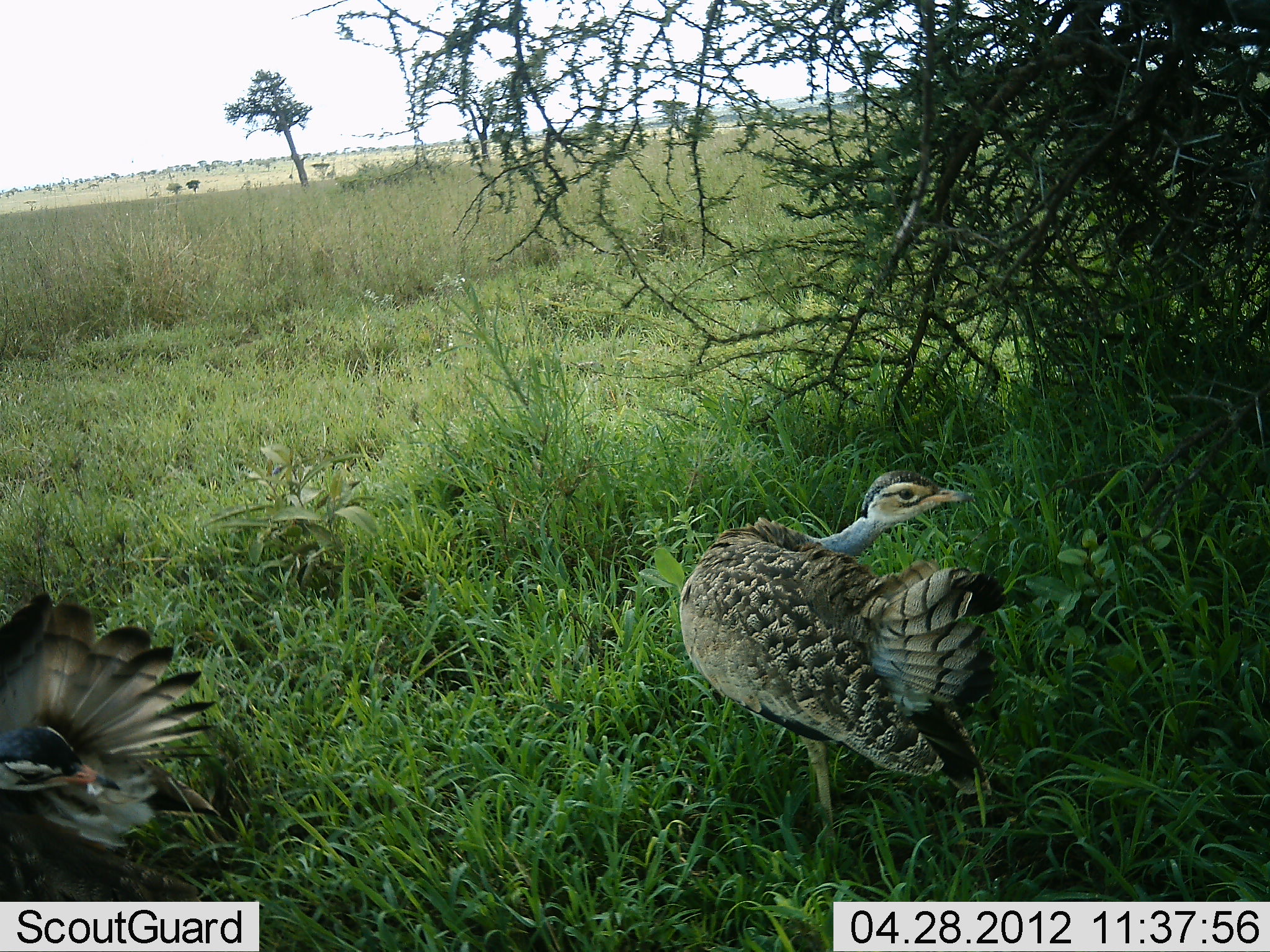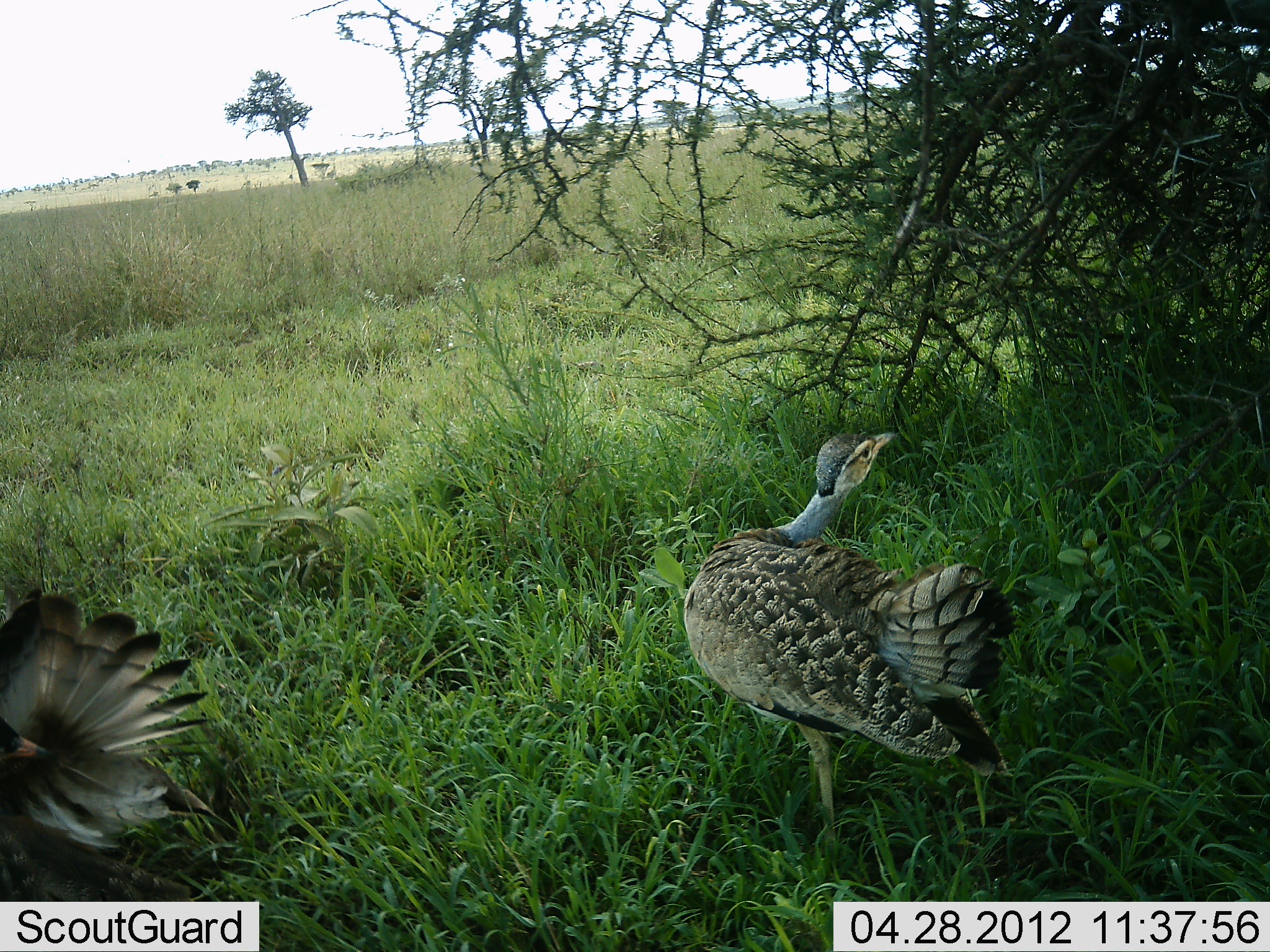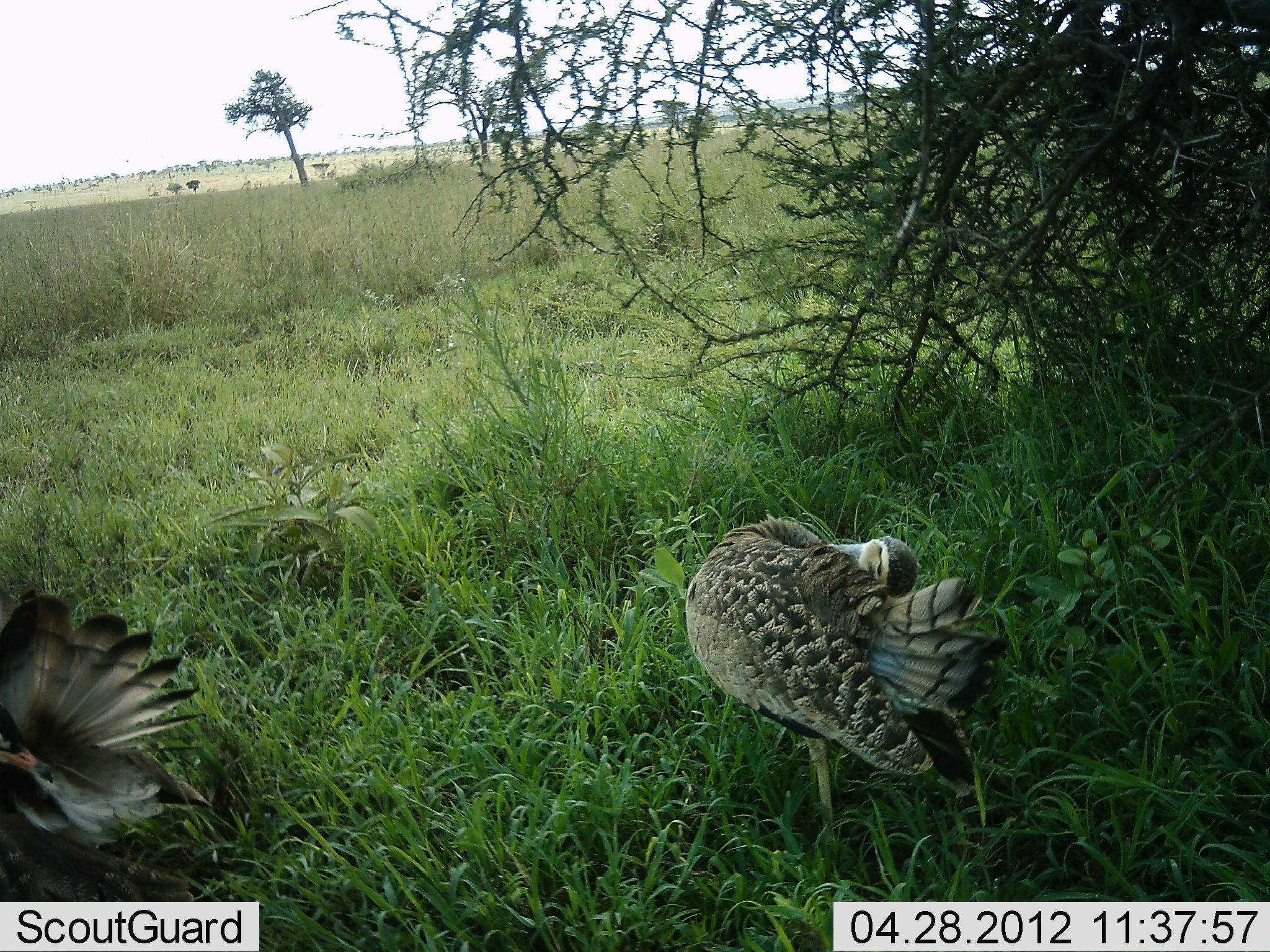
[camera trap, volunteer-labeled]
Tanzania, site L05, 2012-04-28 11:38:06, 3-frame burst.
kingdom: Animalia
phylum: Chordata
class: Aves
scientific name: Aves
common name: bird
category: otherbird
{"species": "otherbird (bird) (Aves)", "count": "2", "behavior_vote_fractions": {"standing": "80%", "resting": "20%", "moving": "10%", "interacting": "30%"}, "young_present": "0%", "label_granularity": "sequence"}